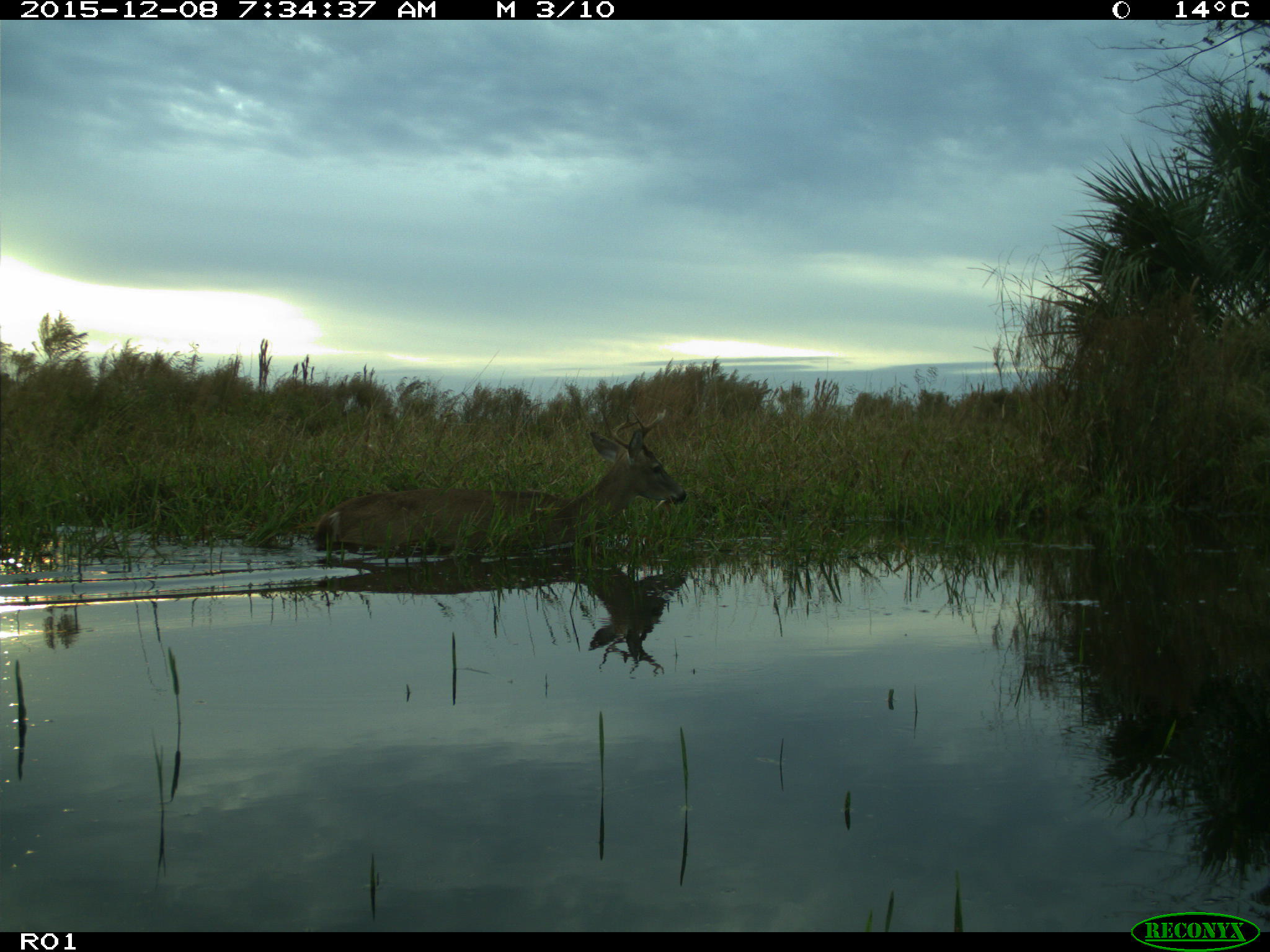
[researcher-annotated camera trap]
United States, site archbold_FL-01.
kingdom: Animalia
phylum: Chordata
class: Mammalia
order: Artiodactyla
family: Cervidae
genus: Odocoileus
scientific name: Odocoileus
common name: deer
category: unidentified deer